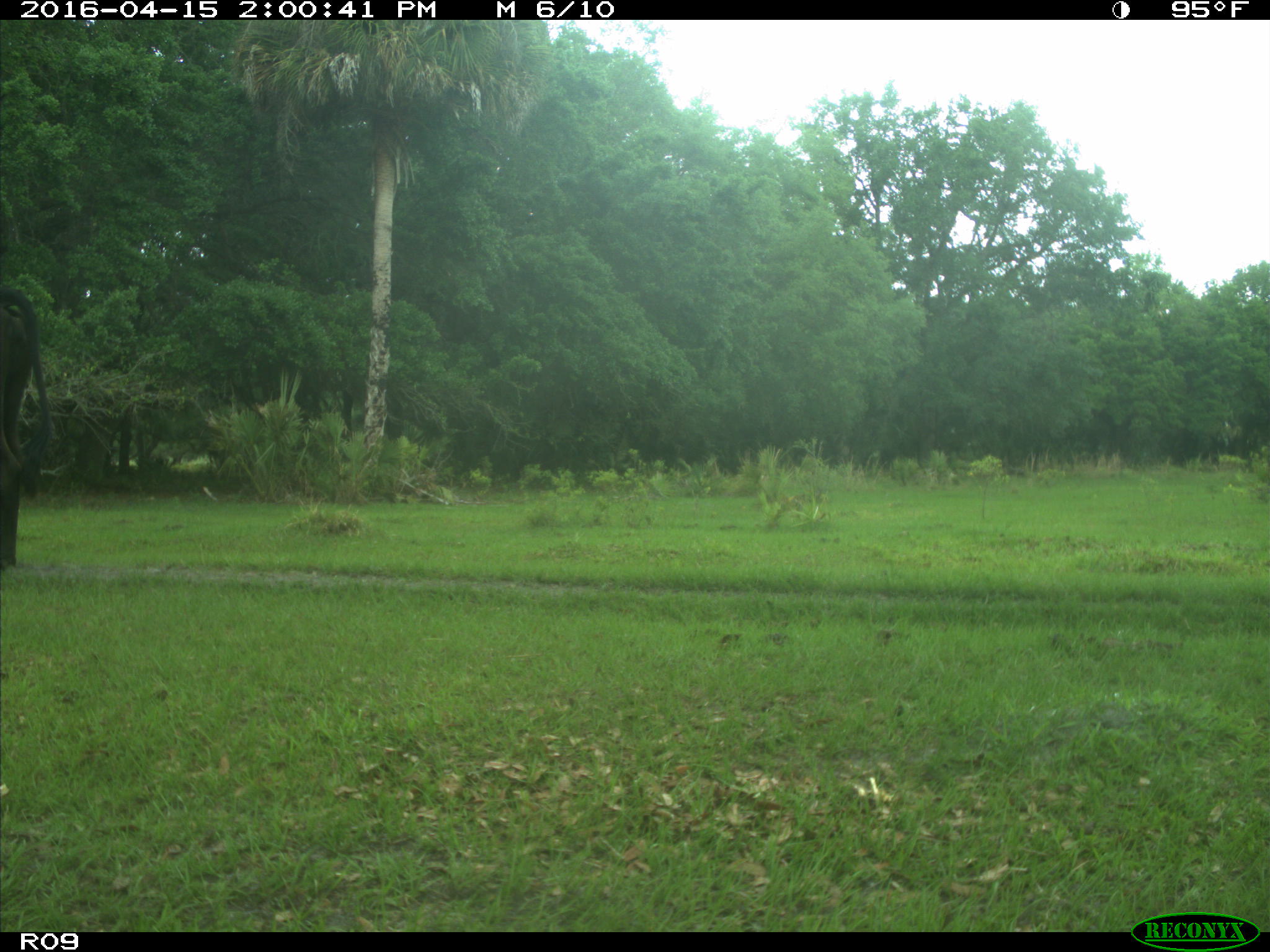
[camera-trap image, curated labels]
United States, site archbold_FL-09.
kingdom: Animalia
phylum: Chordata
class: Mammalia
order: Artiodactyla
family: Bovidae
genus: Bos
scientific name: Bos taurus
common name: domestic cow